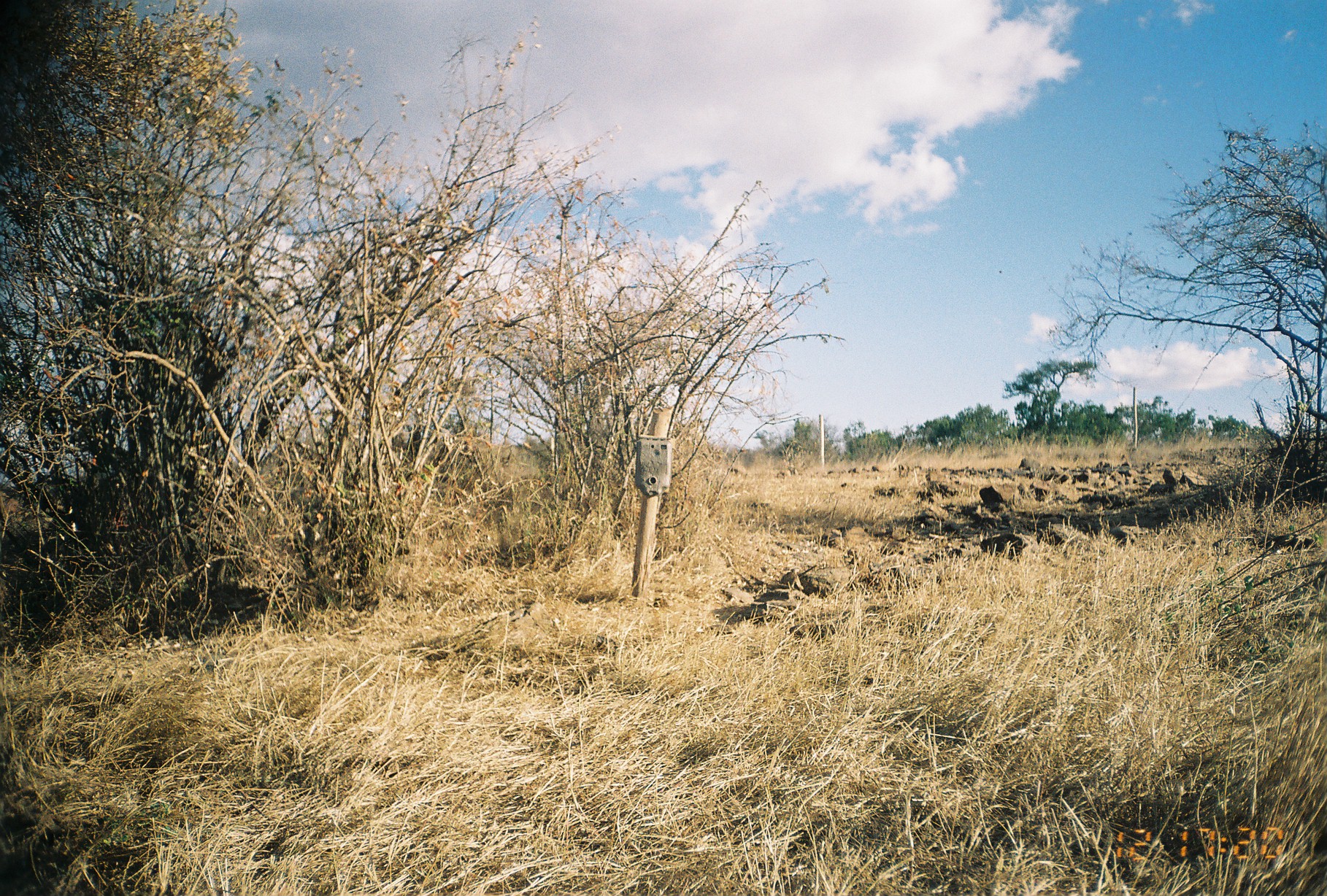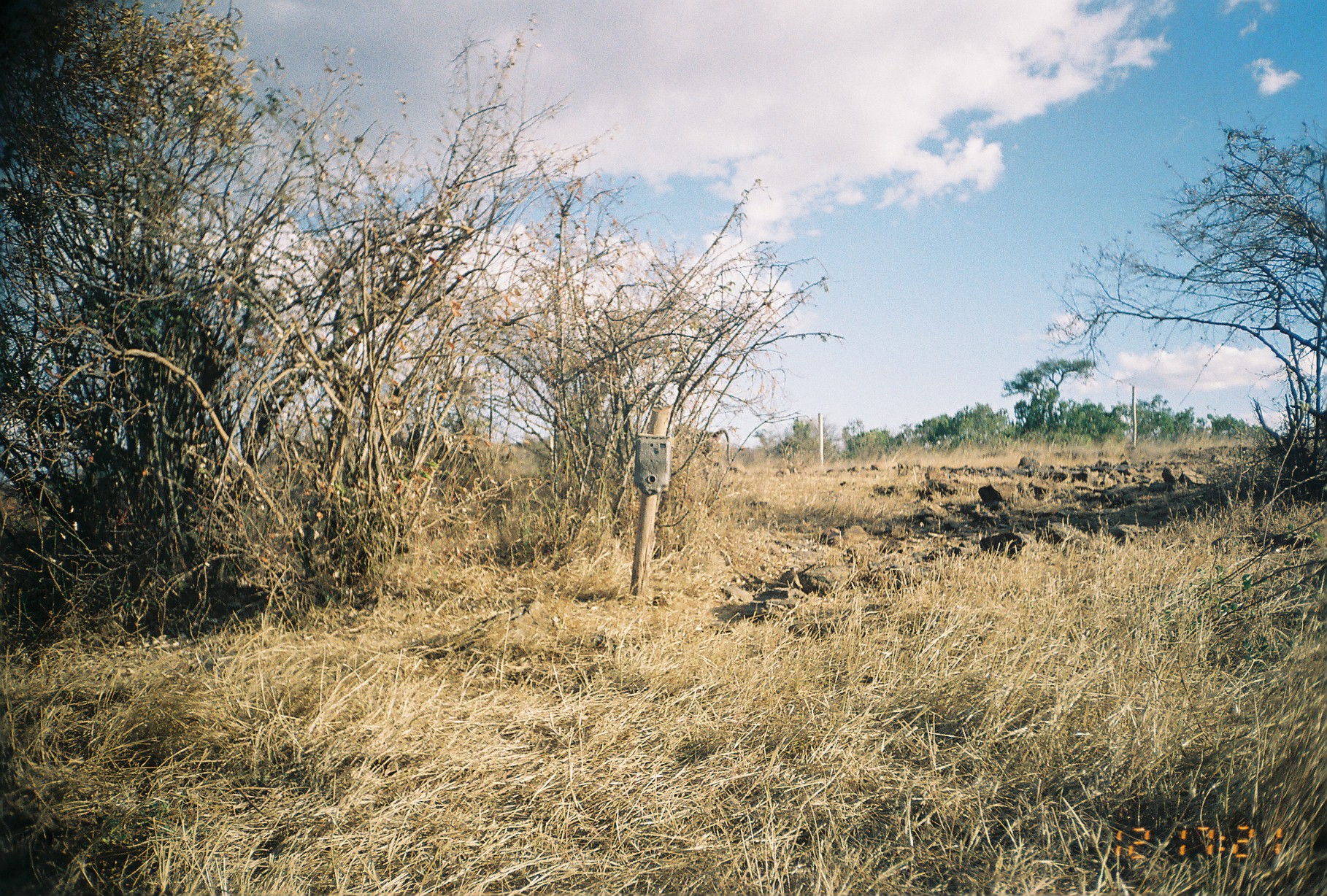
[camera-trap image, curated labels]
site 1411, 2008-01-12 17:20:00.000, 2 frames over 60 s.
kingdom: Animalia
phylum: Chordata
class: Mammalia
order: Primates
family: Cercopithecidae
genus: Papio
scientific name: Papio anubis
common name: olive baboon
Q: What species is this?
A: Papio anubis (olive baboon).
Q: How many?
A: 1.